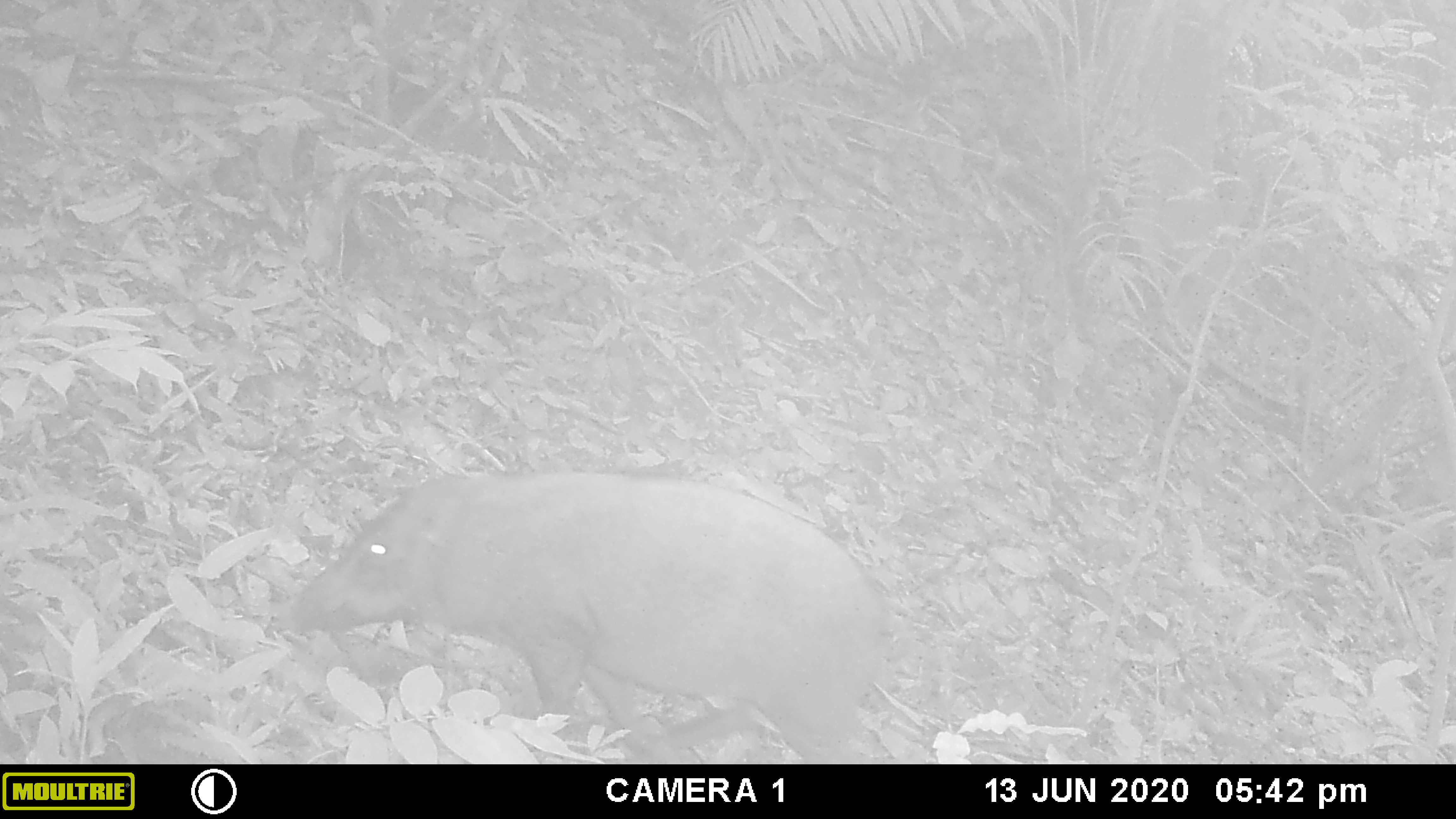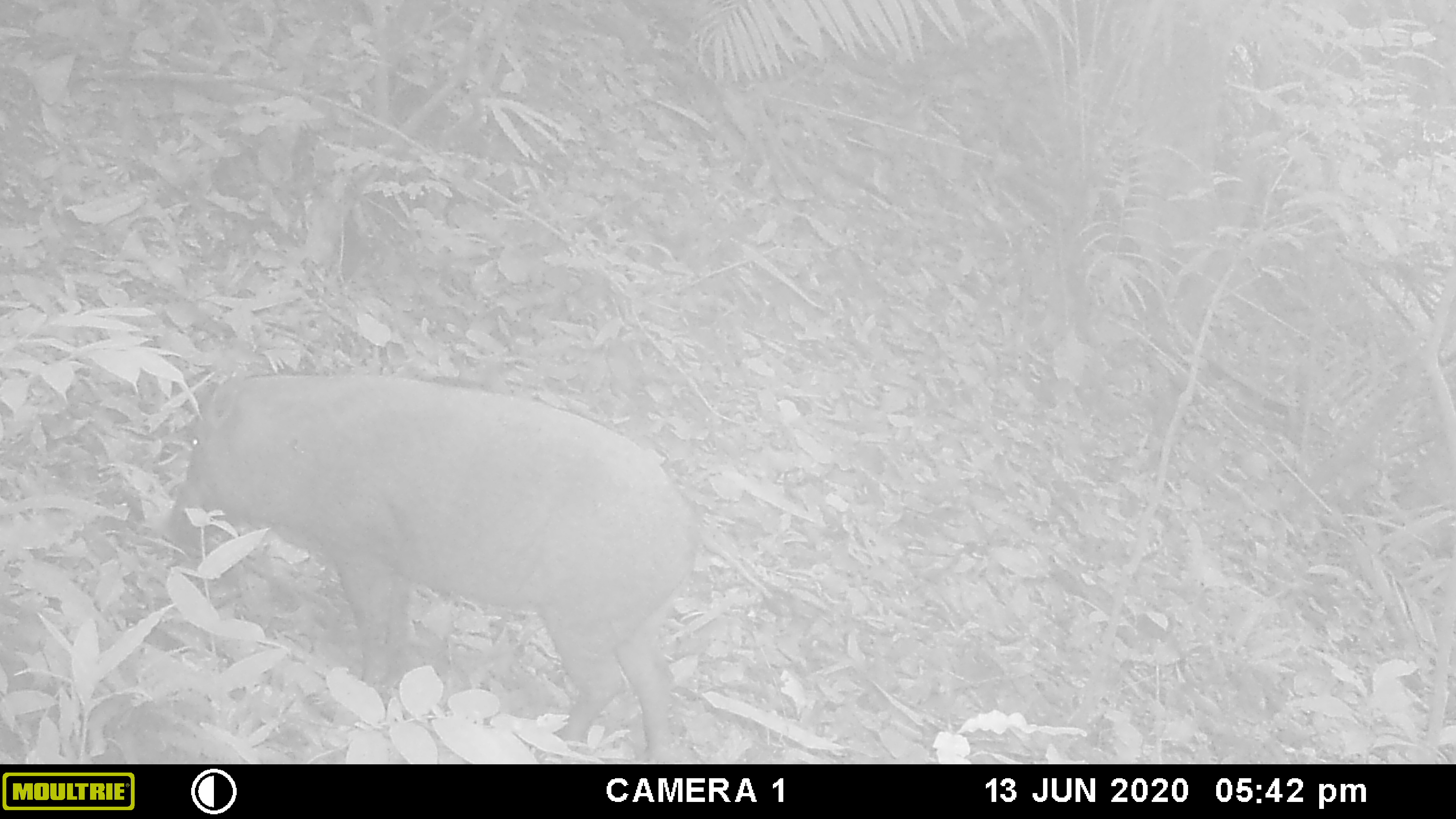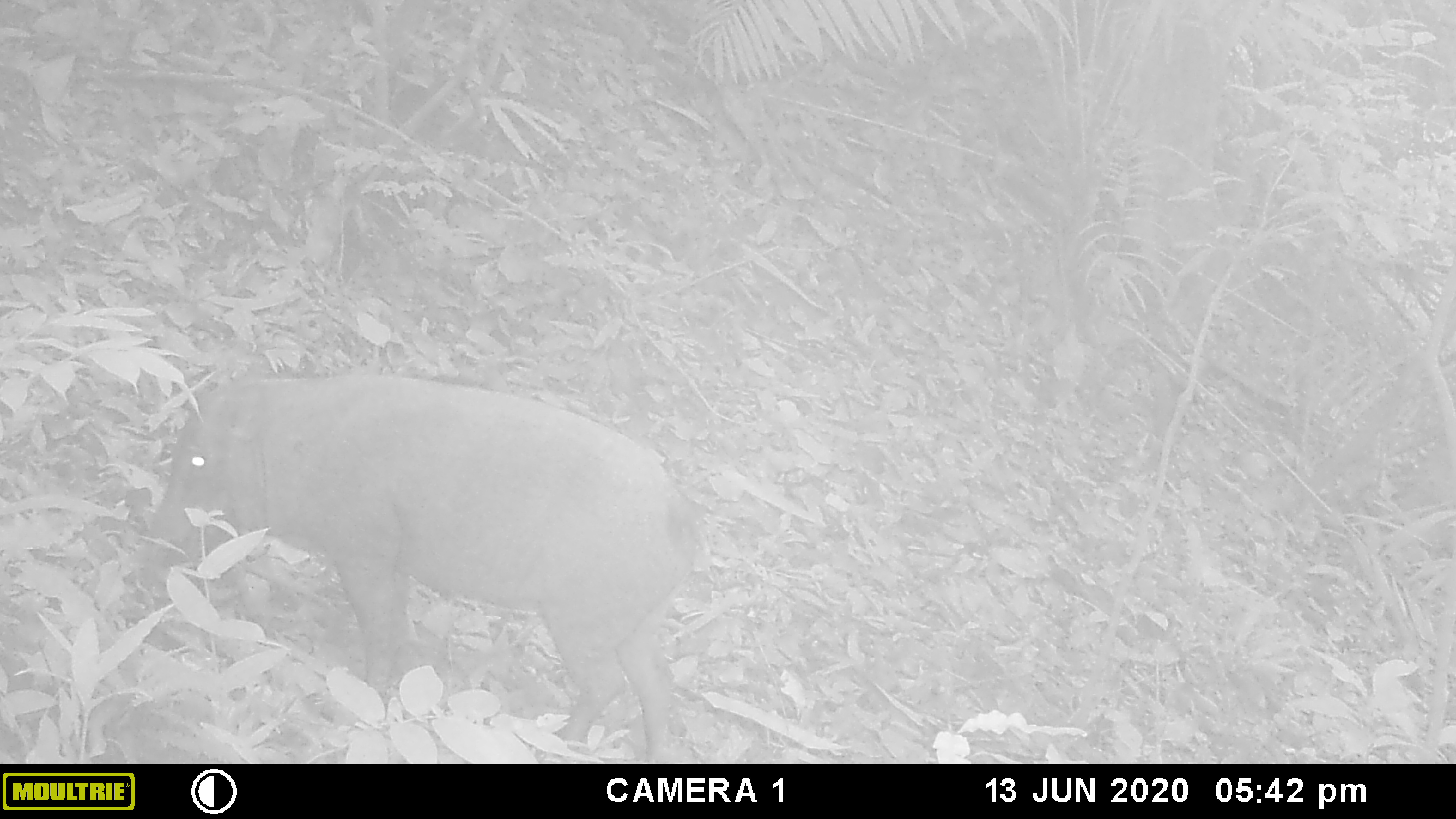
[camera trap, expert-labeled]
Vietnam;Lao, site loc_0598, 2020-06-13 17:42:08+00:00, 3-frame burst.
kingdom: Animalia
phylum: Chordata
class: Mammalia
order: Artiodactyla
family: Suidae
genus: Sus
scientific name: Sus scrofa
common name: eurasian wild pig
Eurasian wild pig (Sus scrofa). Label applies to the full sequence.